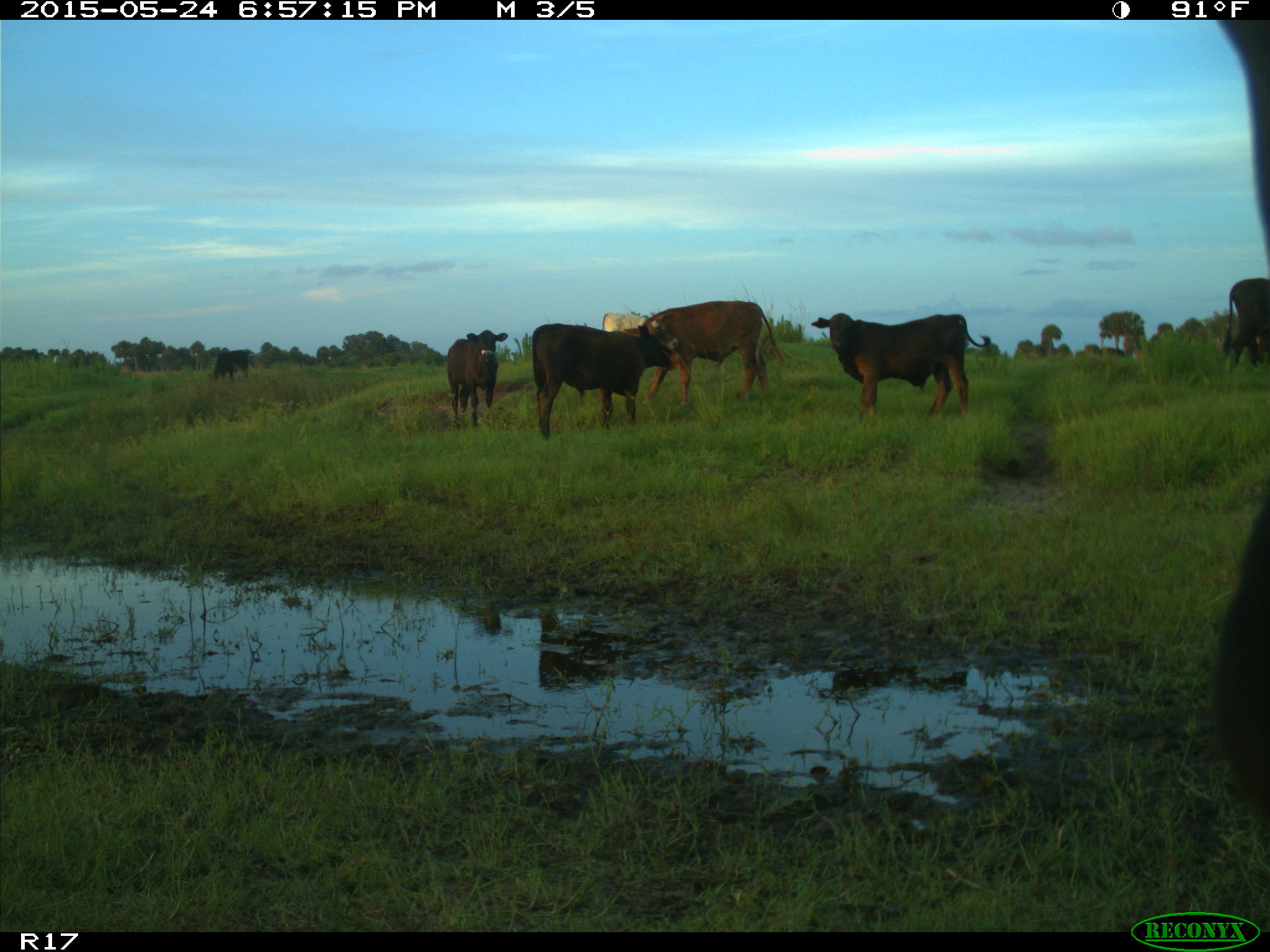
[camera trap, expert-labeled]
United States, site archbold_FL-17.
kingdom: Animalia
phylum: Chordata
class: Mammalia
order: Artiodactyla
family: Bovidae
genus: Bos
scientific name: Bos taurus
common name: domestic cow